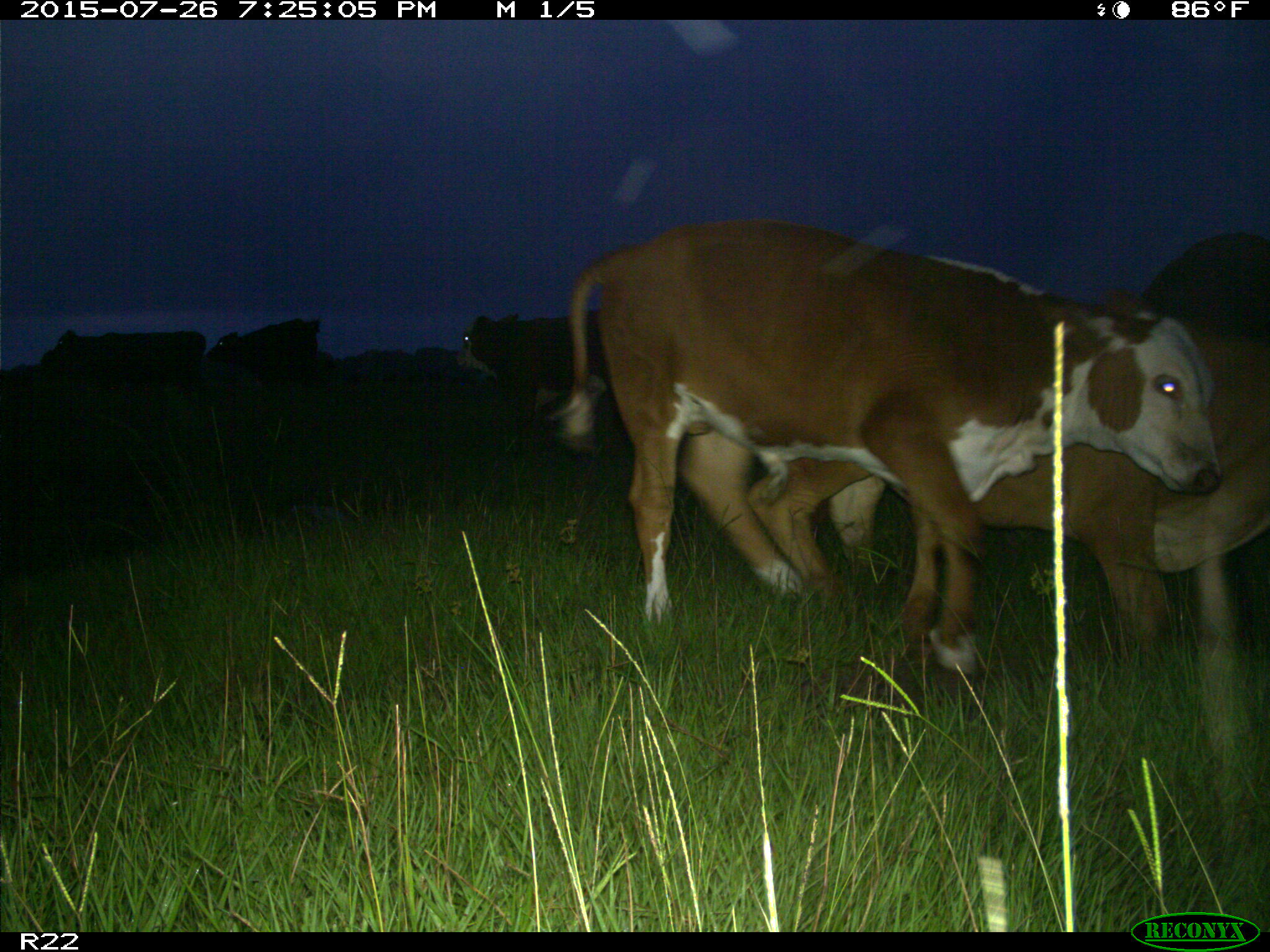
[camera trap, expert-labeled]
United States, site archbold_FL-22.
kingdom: Animalia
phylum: Chordata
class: Mammalia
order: Artiodactyla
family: Bovidae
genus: Bos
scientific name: Bos taurus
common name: domestic cow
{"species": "Bos taurus (domestic cow)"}